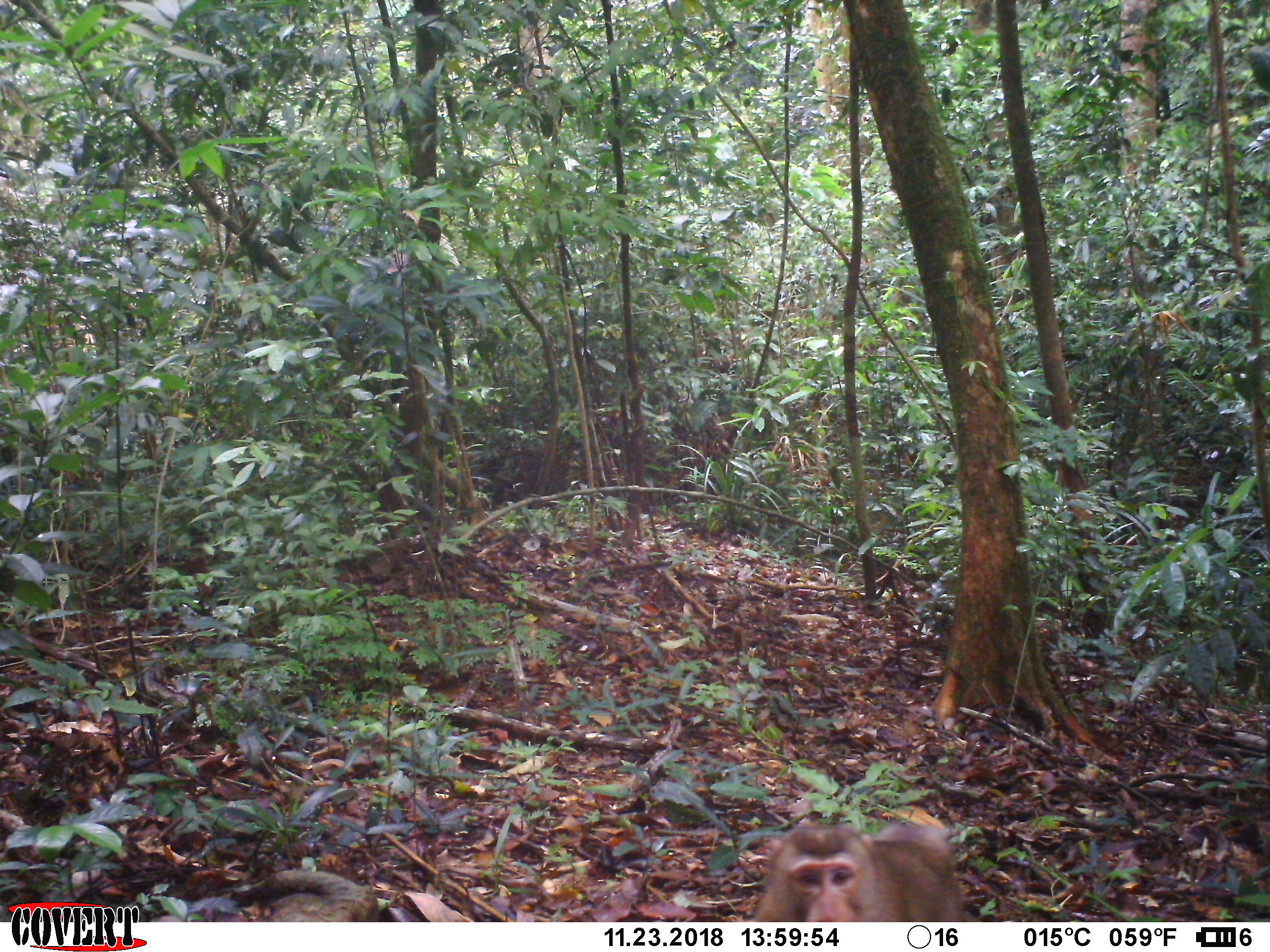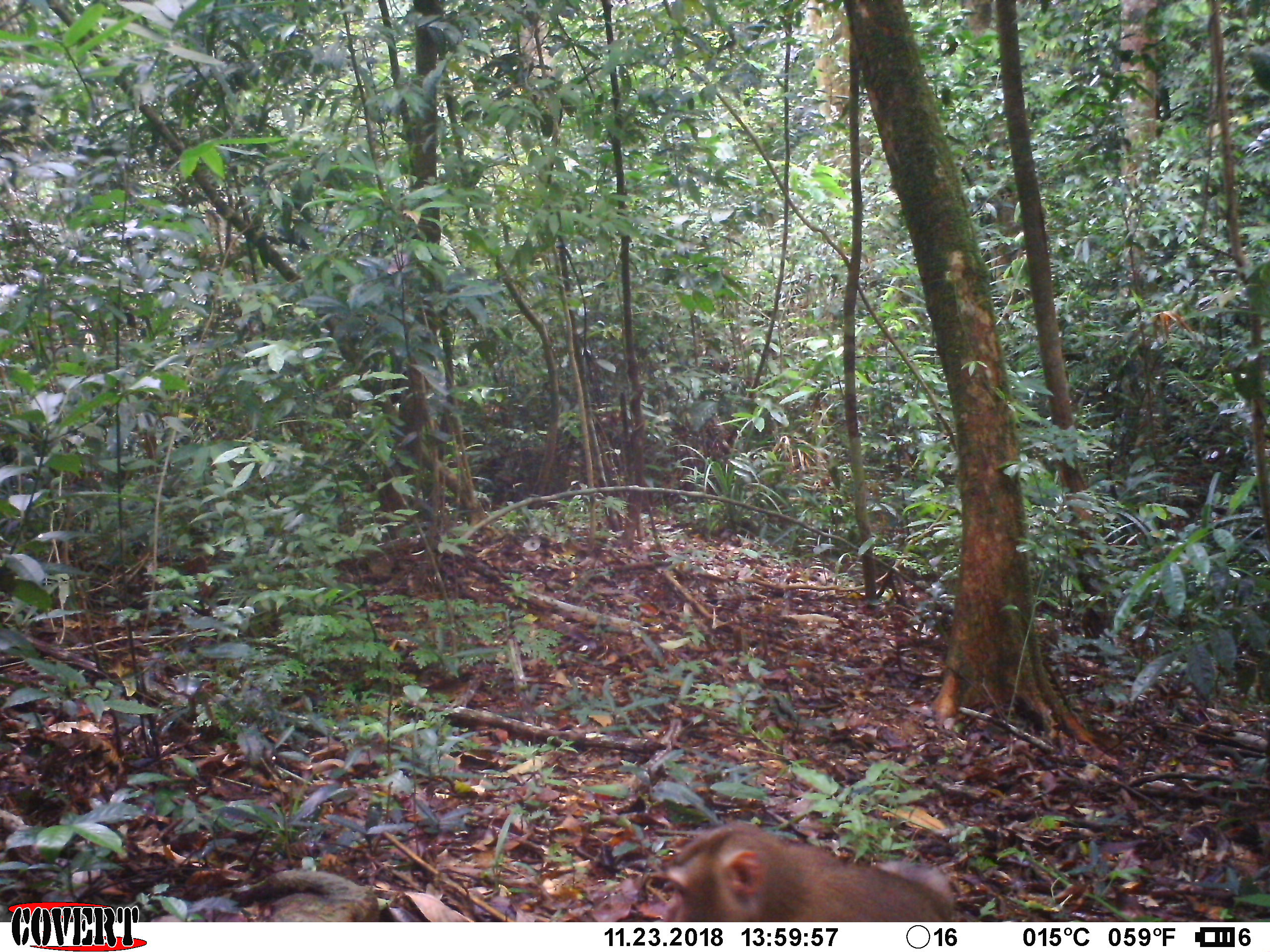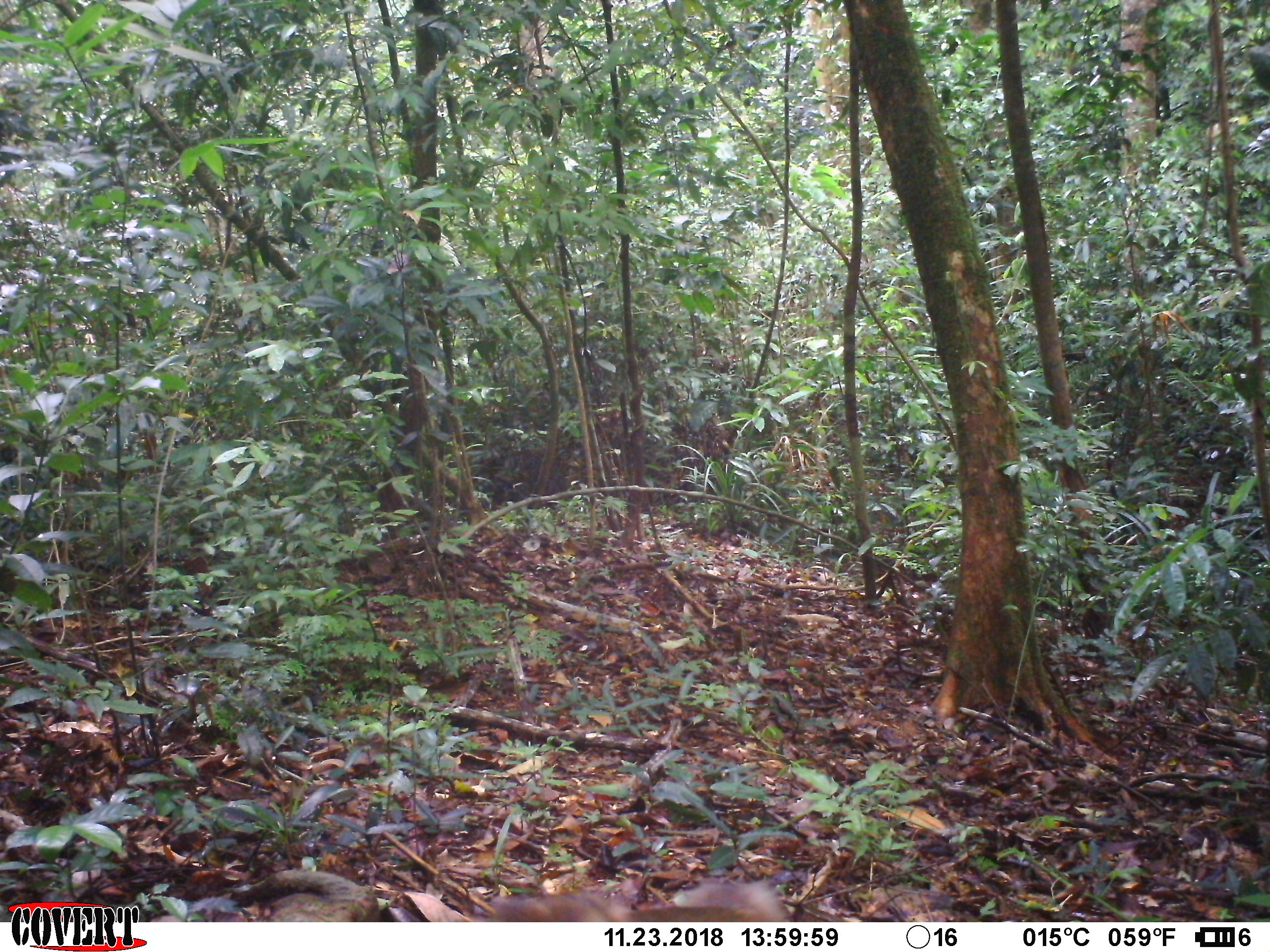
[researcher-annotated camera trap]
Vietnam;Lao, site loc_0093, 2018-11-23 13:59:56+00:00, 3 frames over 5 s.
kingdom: Animalia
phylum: Chordata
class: Mammalia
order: Primates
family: Cercopithecidae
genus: Macaca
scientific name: Macaca nemestrina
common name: pig-tailed macaque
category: pig tailed macaque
Pig tailed macaque (pig-tailed macaque) (Macaca nemestrina). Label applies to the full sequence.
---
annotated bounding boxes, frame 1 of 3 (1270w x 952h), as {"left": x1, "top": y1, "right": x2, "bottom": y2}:
pig tailed macaque: {"left": 751, "top": 809, "right": 966, "bottom": 921}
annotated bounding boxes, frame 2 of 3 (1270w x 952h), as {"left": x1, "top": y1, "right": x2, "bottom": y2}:
pig tailed macaque: {"left": 659, "top": 820, "right": 964, "bottom": 922}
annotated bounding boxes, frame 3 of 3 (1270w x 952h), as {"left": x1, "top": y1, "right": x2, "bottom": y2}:
pig tailed macaque: {"left": 490, "top": 880, "right": 789, "bottom": 921}